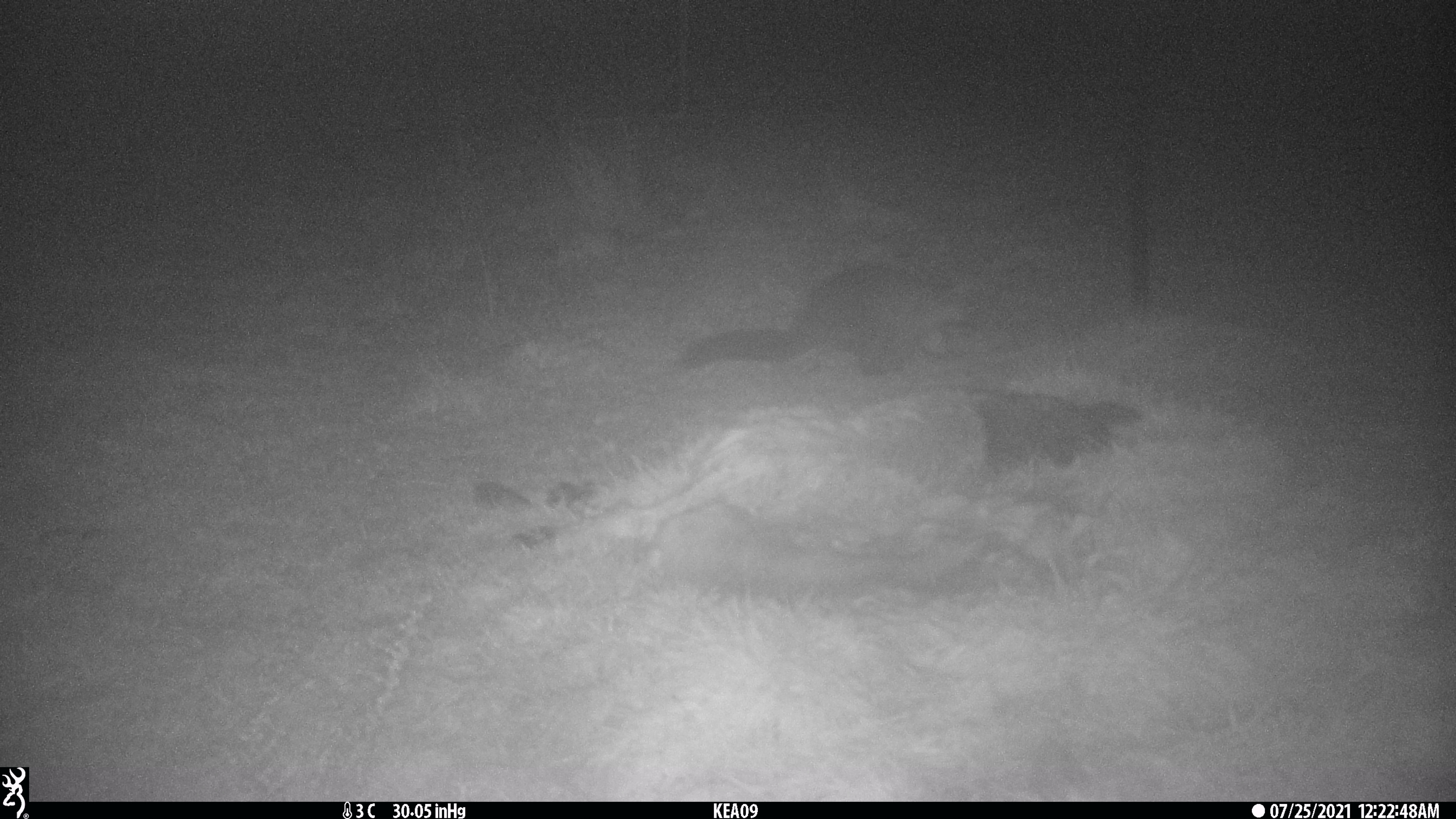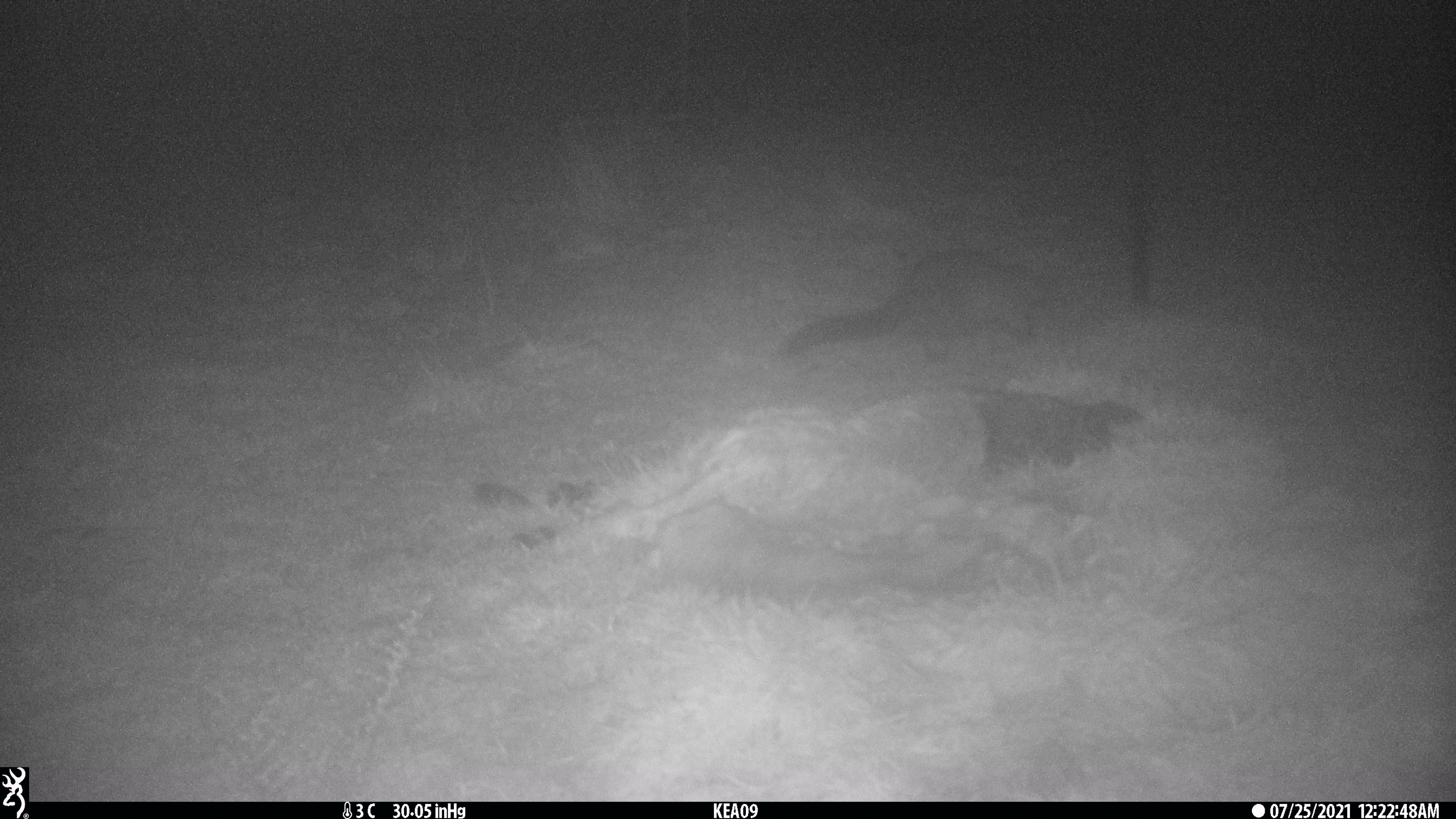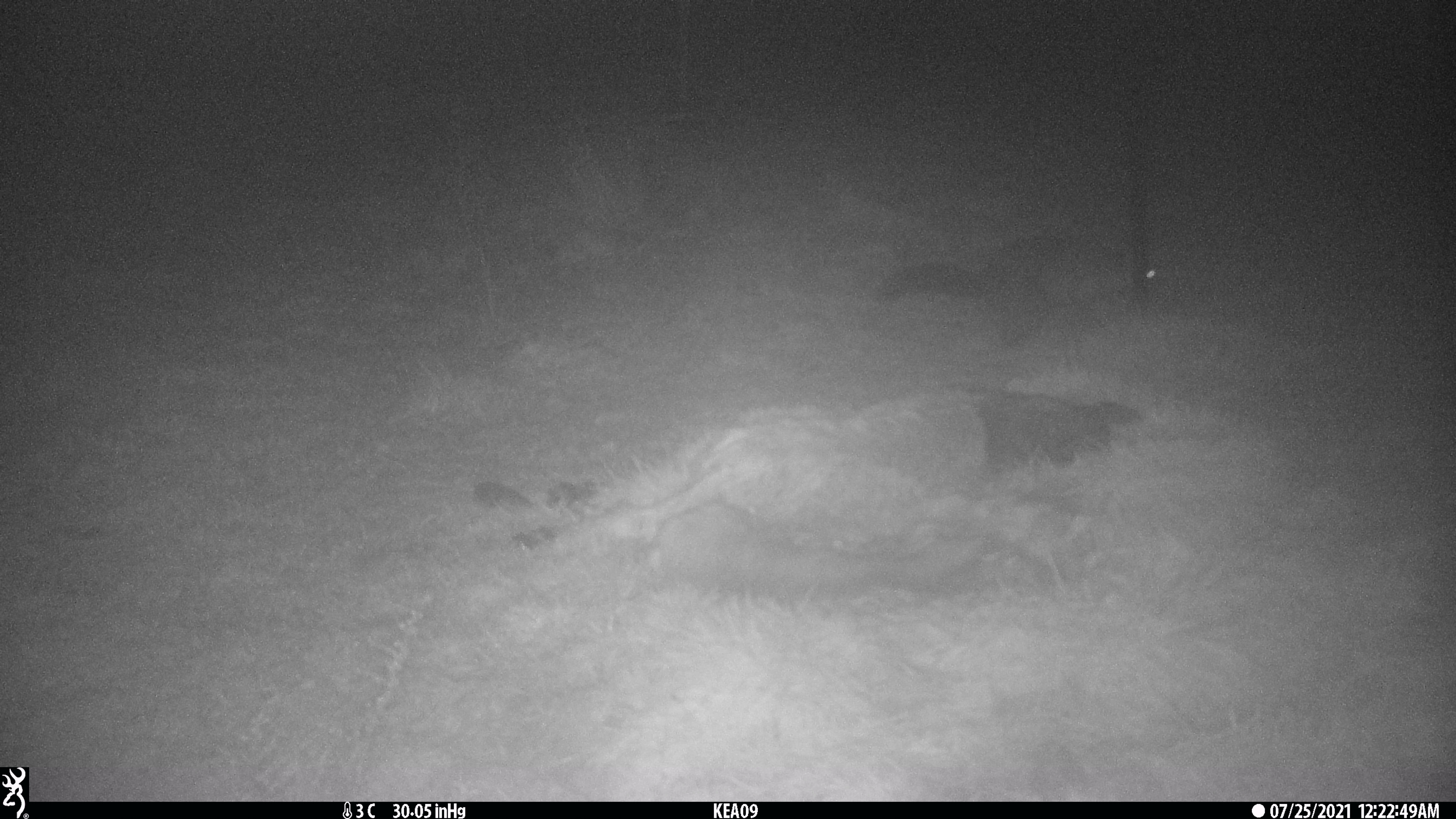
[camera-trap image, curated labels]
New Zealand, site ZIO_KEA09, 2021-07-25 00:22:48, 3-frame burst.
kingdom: Animalia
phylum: Chordata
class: Mammalia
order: Diprotodontia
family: Phalangeridae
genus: Trichosurus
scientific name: Trichosurus vulpecula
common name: common brushtail possum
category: possum